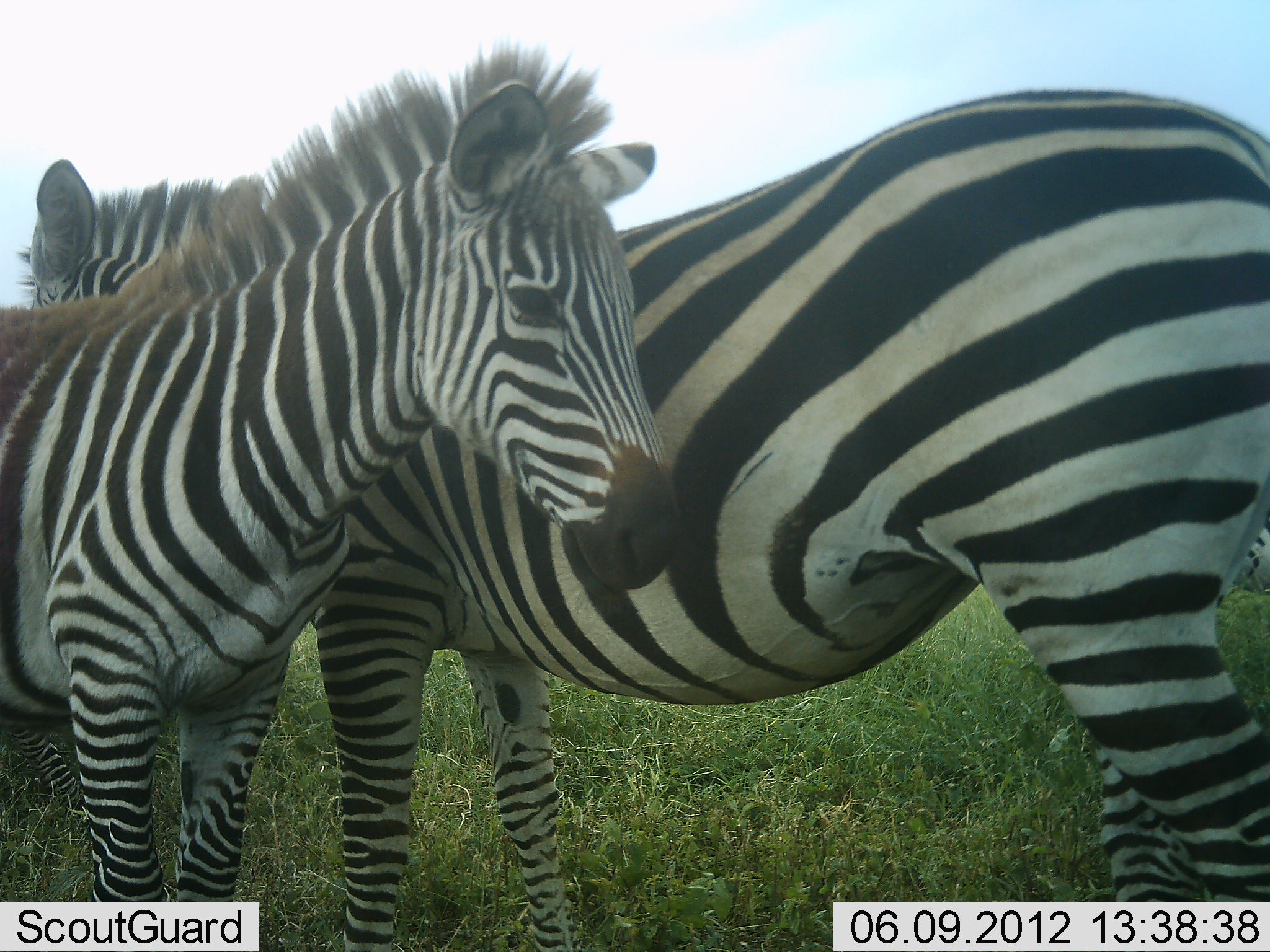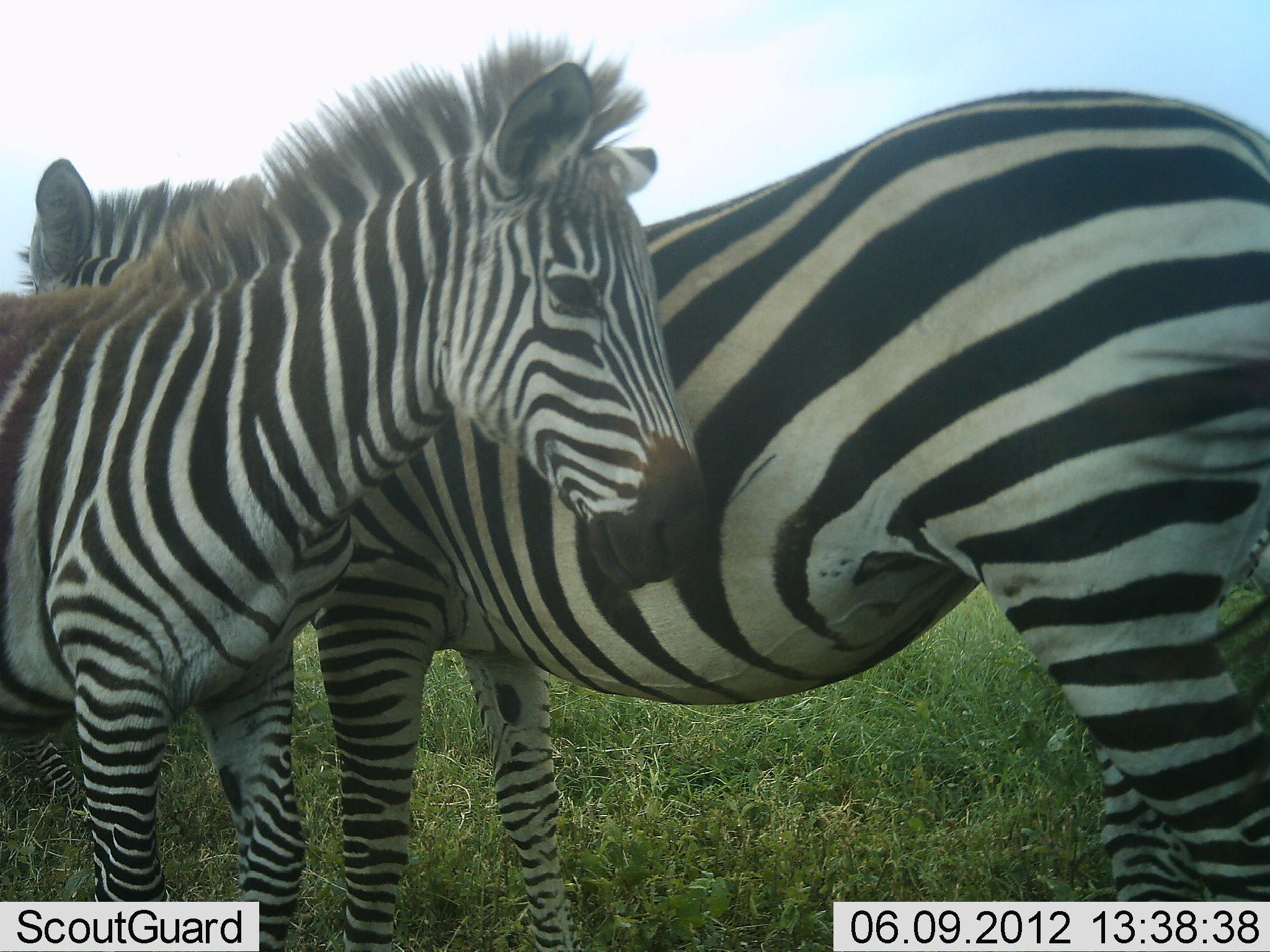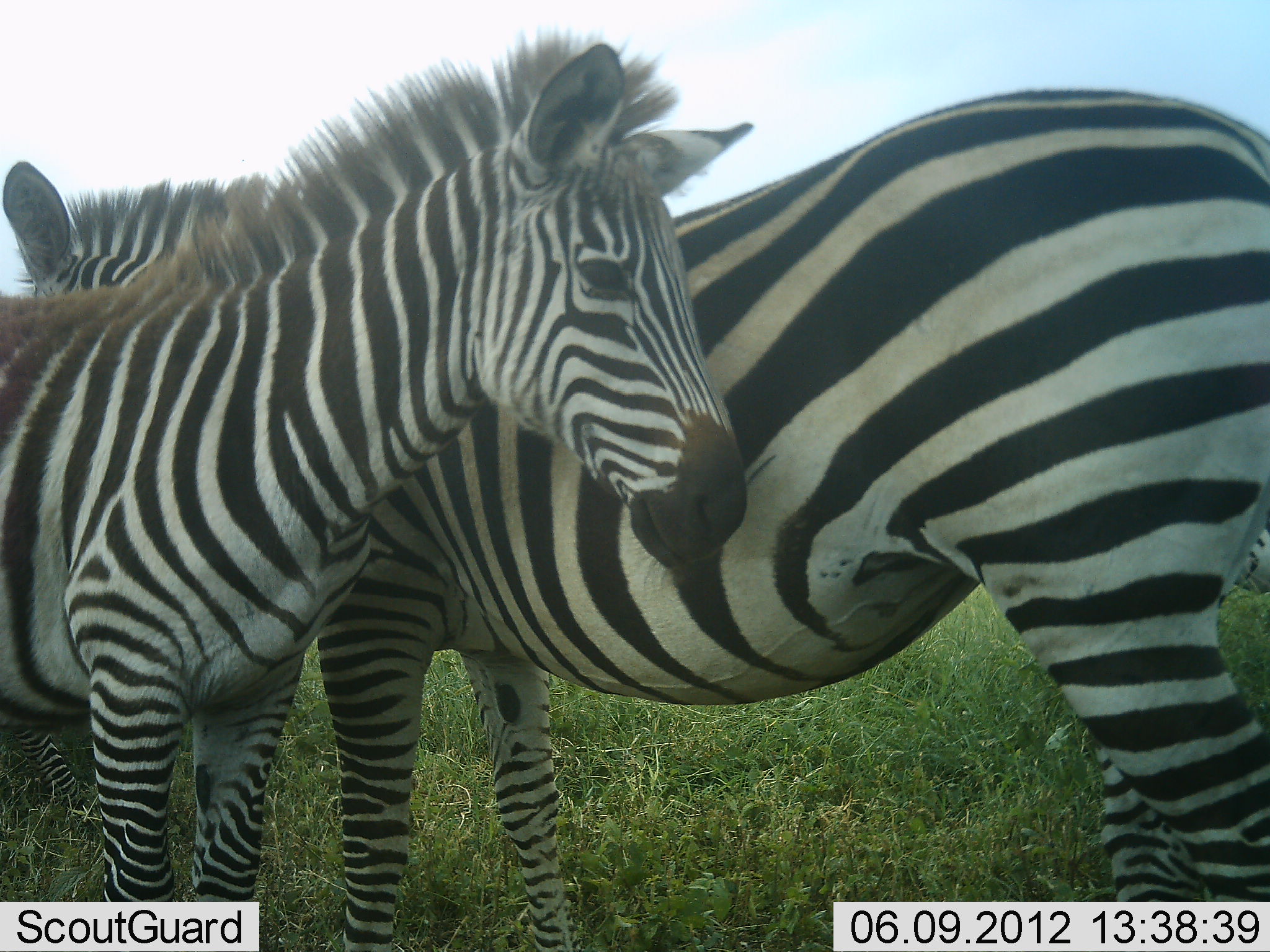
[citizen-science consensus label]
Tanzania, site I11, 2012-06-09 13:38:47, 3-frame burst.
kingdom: Animalia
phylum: Chordata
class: Mammalia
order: Perissodactyla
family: Equidae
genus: Equus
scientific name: Equus quagga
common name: plains zebra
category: zebra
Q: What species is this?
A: Zebra (plains zebra) (Equus quagga).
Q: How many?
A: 2.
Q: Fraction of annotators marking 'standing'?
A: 70%.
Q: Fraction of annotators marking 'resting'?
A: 20%.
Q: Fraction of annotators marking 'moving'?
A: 0%.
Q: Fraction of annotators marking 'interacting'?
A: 30%.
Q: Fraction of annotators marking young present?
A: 60%.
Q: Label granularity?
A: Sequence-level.